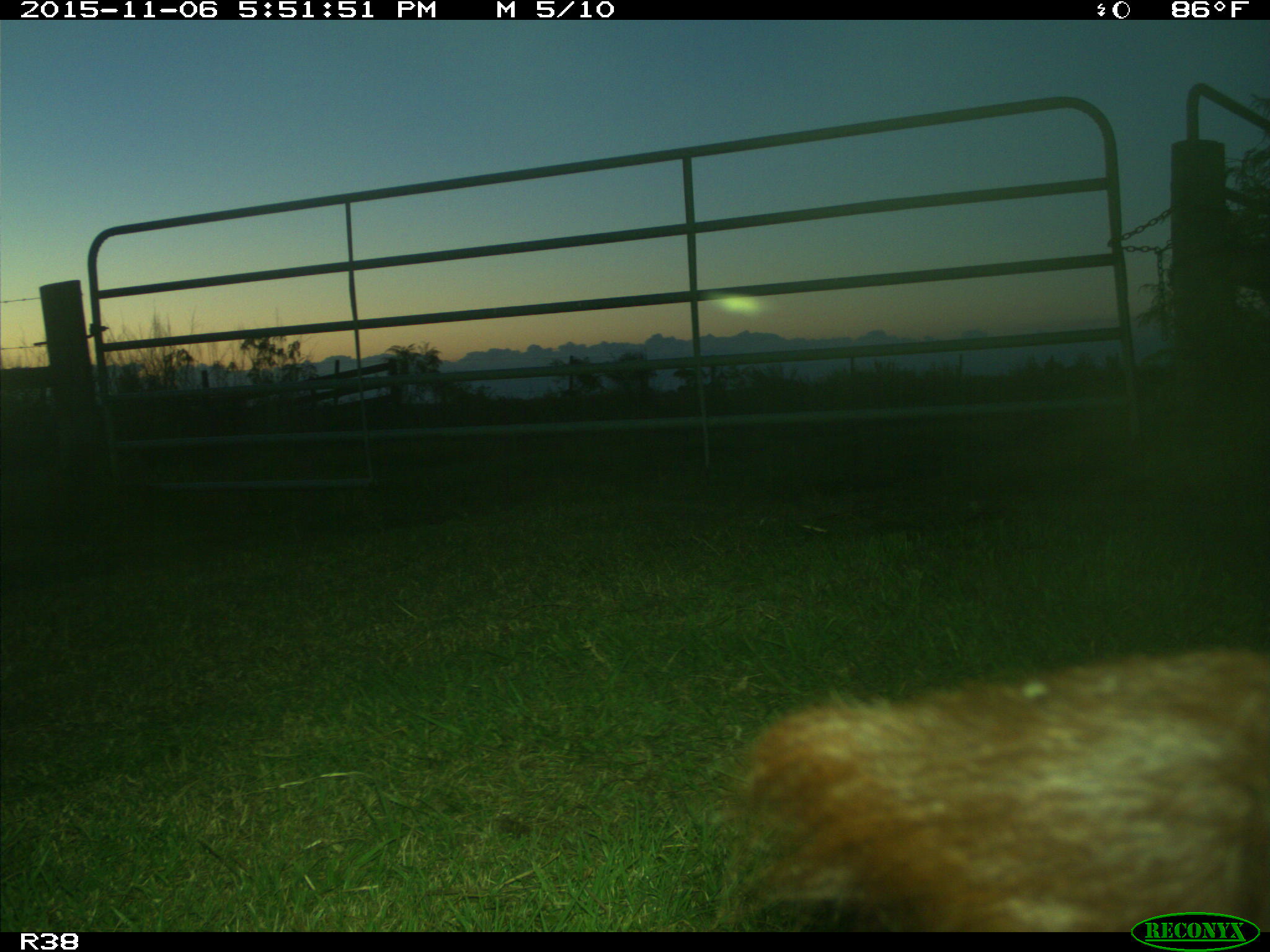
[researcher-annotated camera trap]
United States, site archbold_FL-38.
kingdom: Animalia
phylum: Chordata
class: Mammalia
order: Artiodactyla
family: Bovidae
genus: Bos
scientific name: Bos taurus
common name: domestic cow